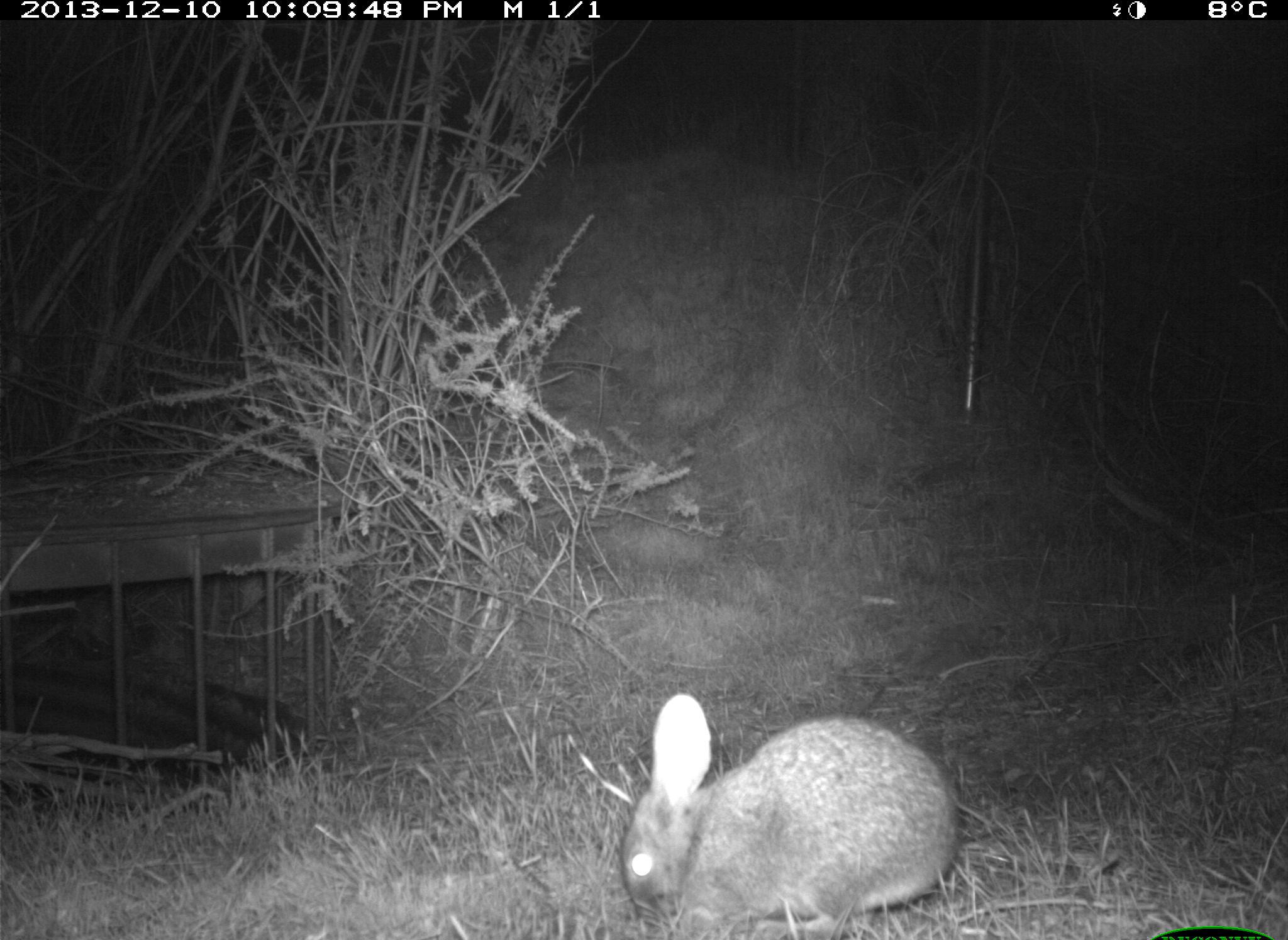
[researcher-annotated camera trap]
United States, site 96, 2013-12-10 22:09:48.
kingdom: Animalia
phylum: Chordata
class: Mammalia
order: Lagomorpha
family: Leporidae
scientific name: Leporidae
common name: rabbits and hares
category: rabbit